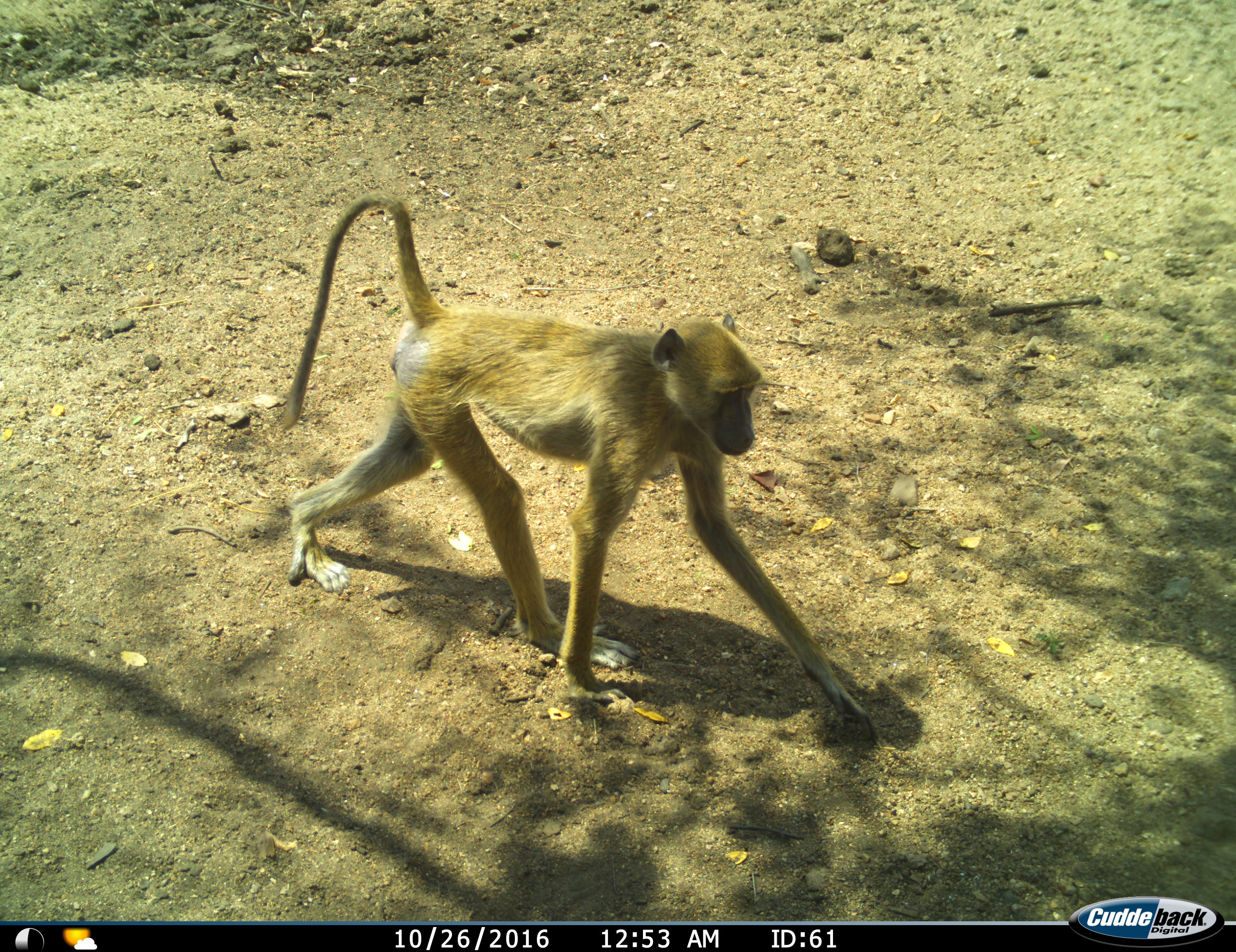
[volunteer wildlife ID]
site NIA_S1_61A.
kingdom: Animalia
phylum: Chordata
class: Mammalia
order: Primates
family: Cercopithecidae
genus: Papio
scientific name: Papio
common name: baboon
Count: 1.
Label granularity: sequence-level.